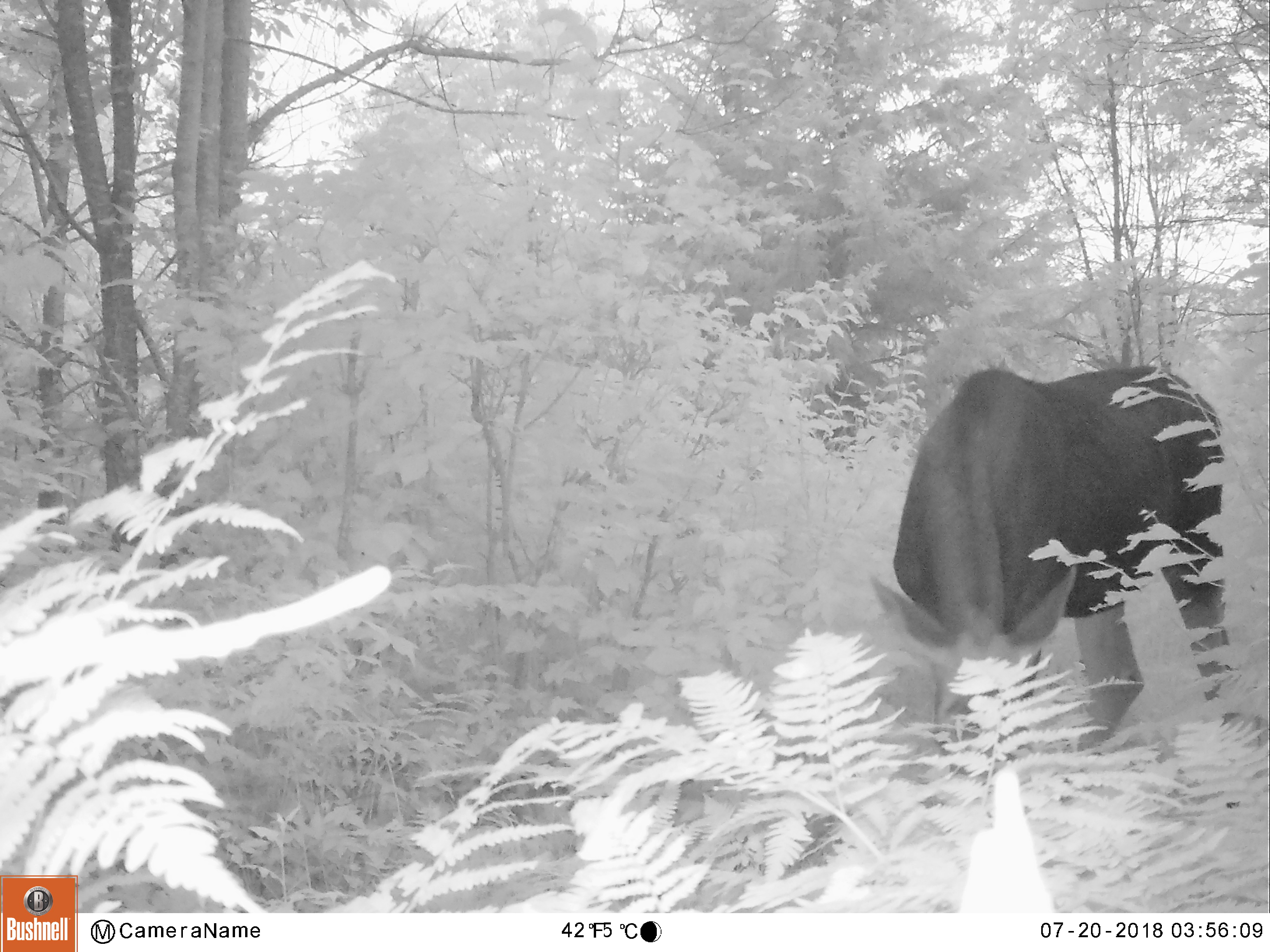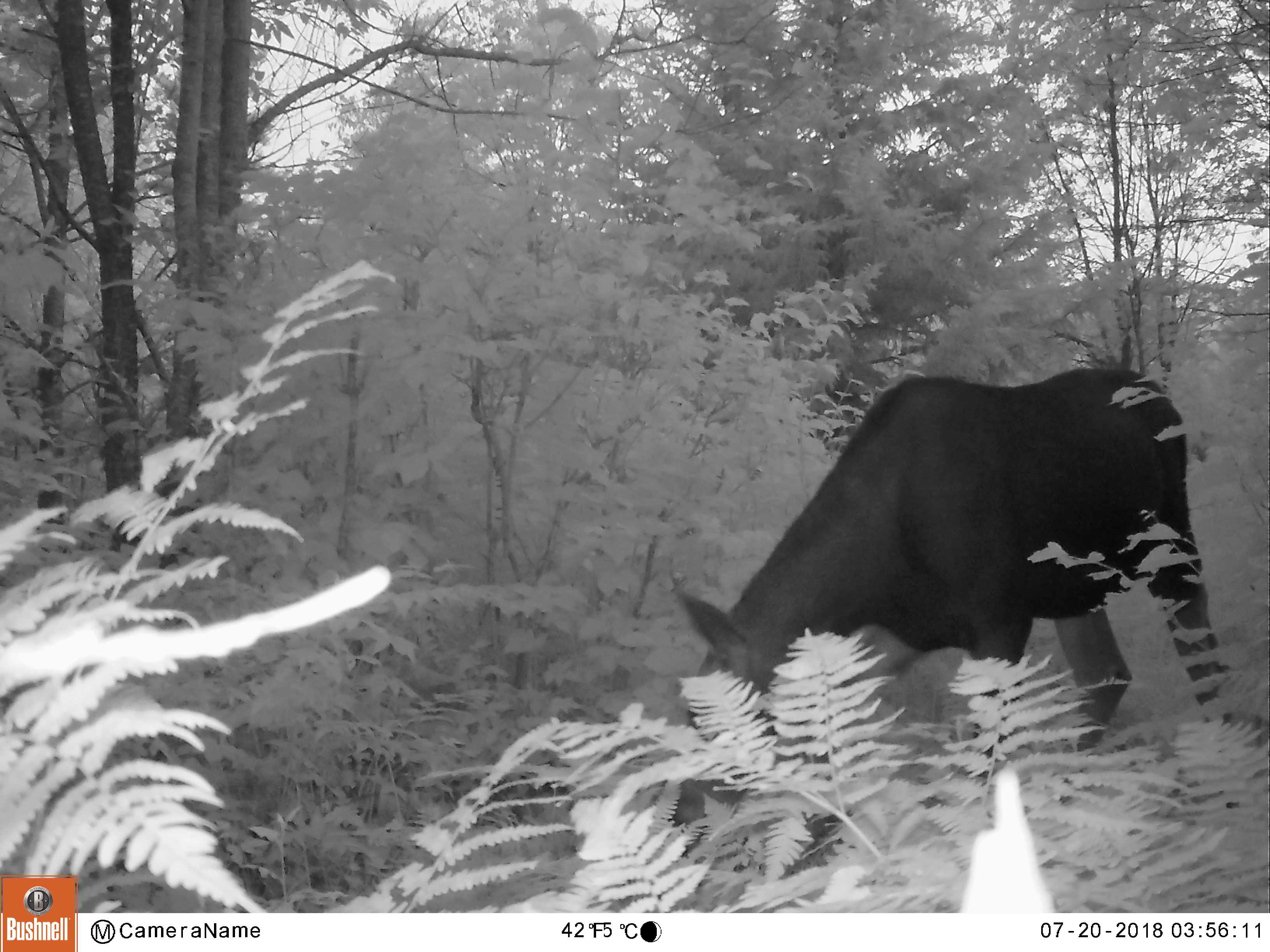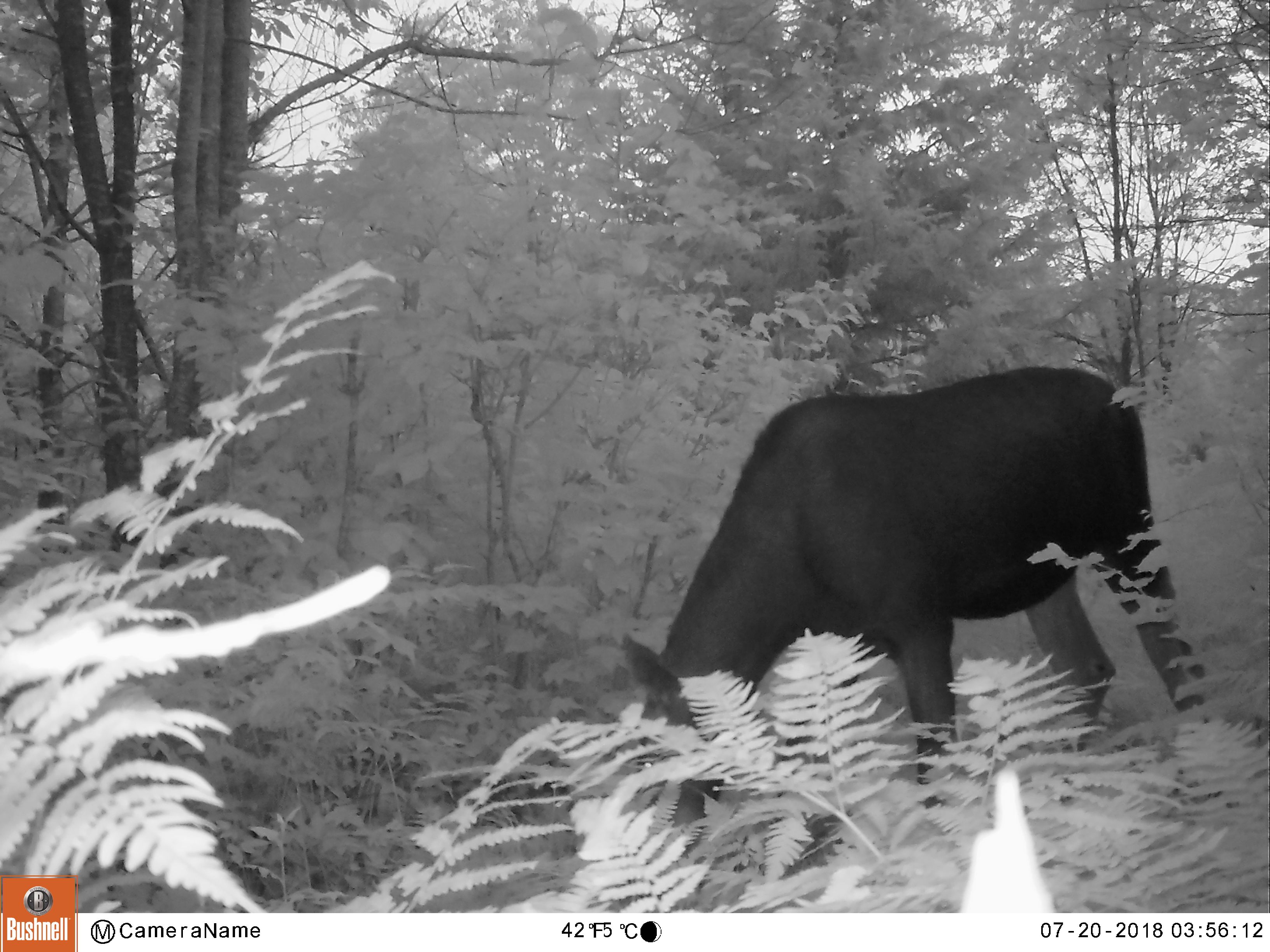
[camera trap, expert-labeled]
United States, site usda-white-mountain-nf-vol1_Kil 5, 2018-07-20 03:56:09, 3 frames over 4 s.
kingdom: Animalia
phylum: Chordata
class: Mammalia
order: Artiodactyla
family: Cervidae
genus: Alces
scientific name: Alces alces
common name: moose